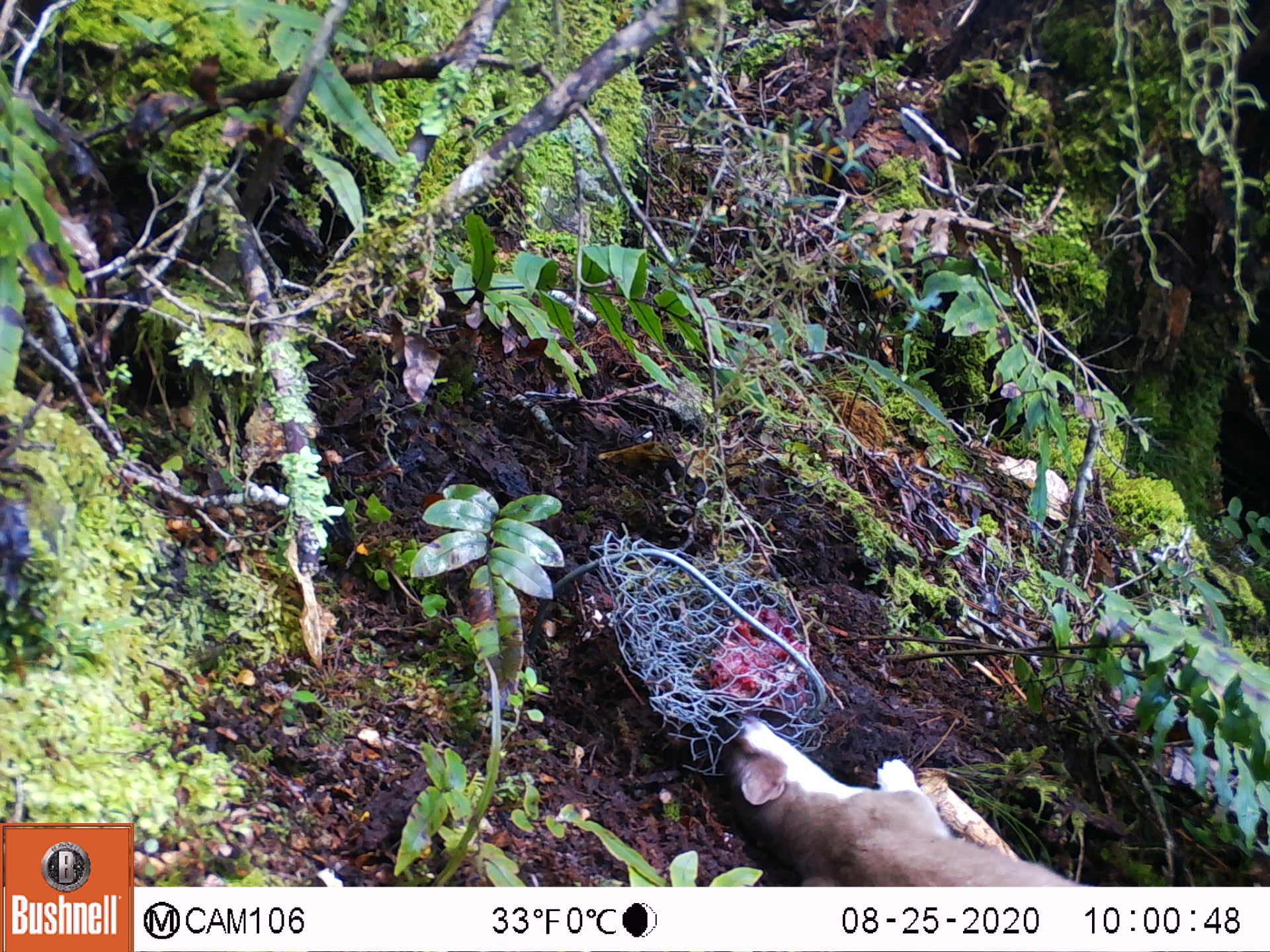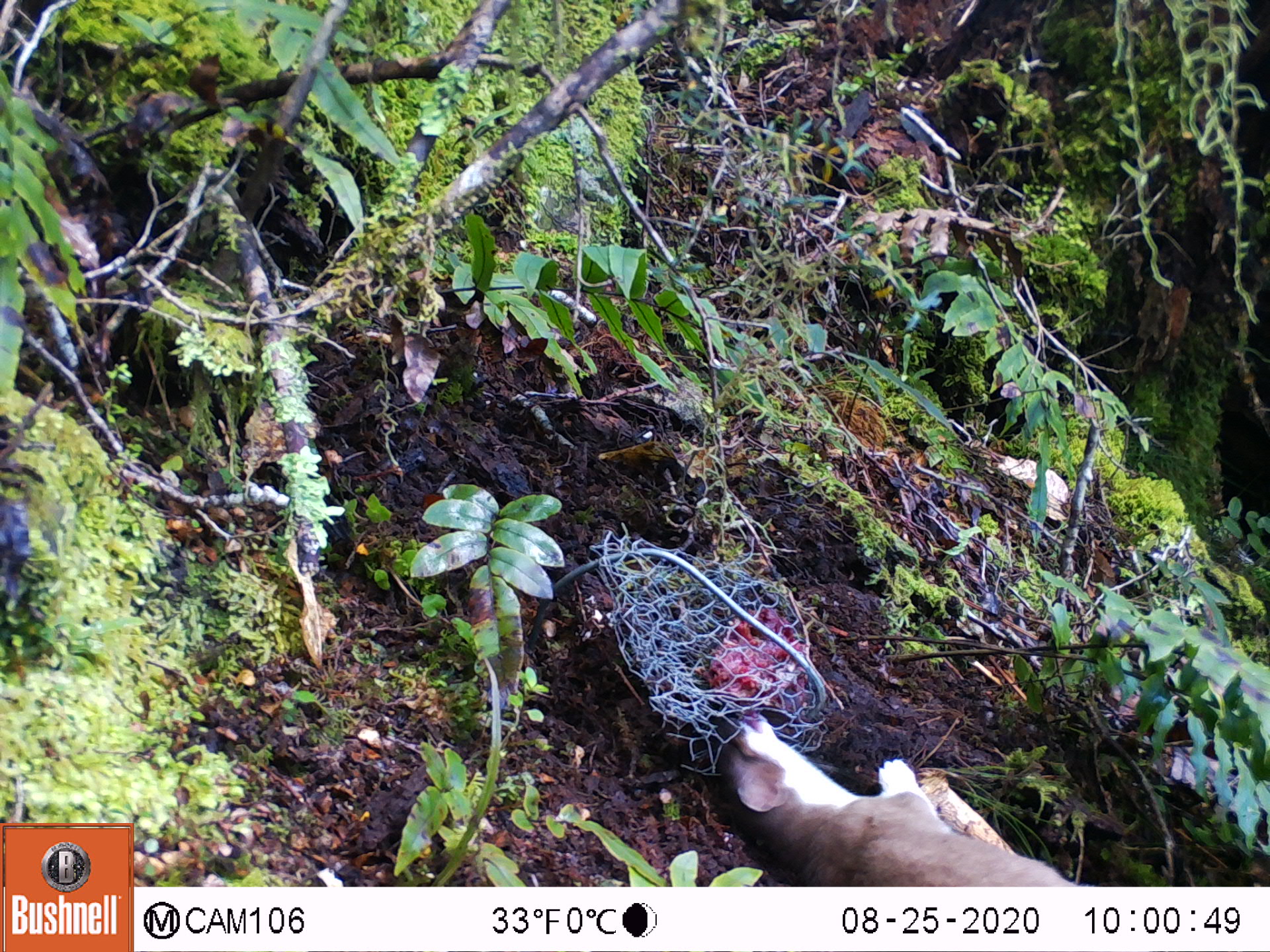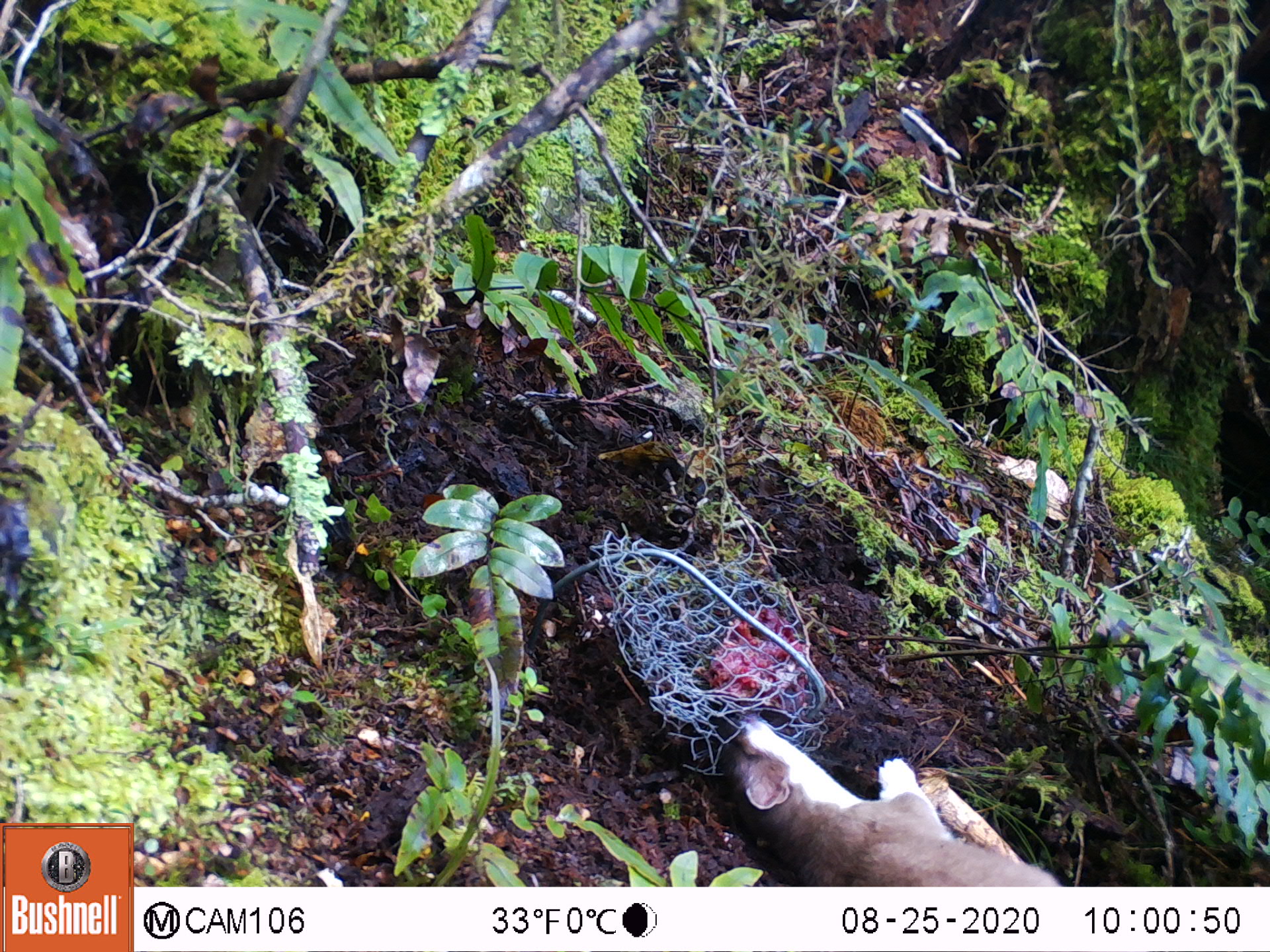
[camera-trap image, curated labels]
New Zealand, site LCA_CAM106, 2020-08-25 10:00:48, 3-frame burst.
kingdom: Animalia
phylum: Chordata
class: Mammalia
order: Carnivora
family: Mustelidae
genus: Mustela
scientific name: Mustela erminea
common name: stoat